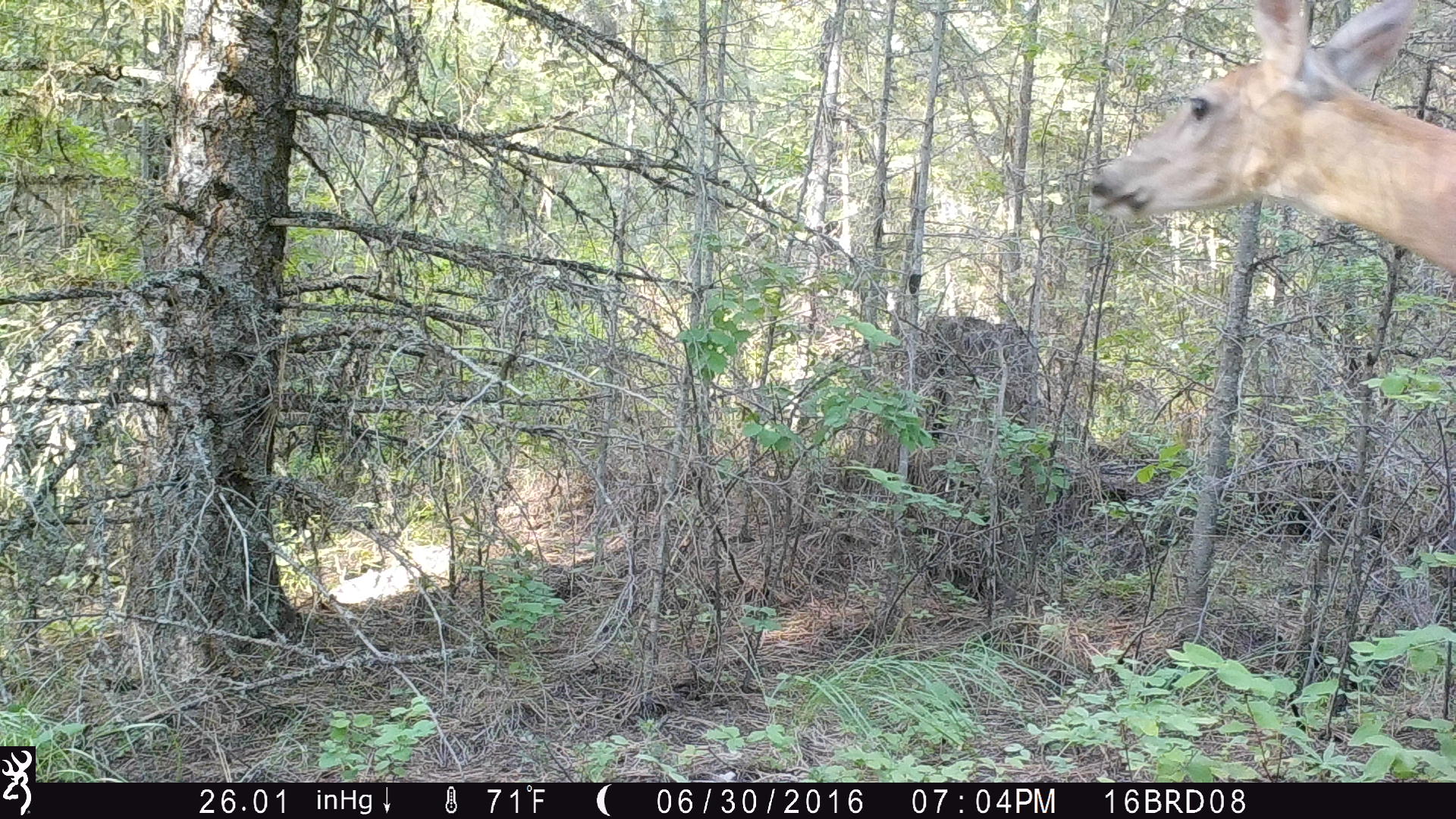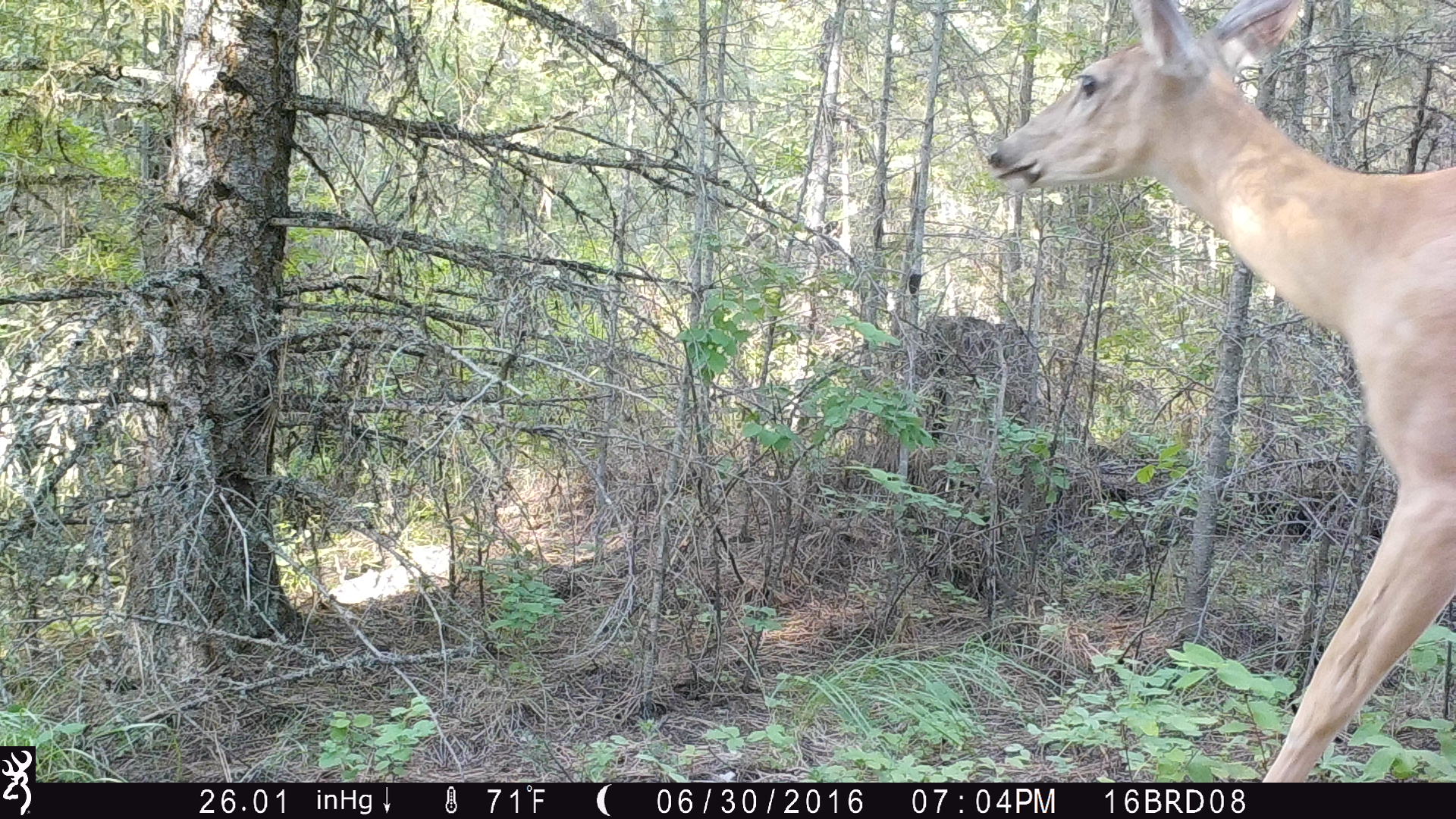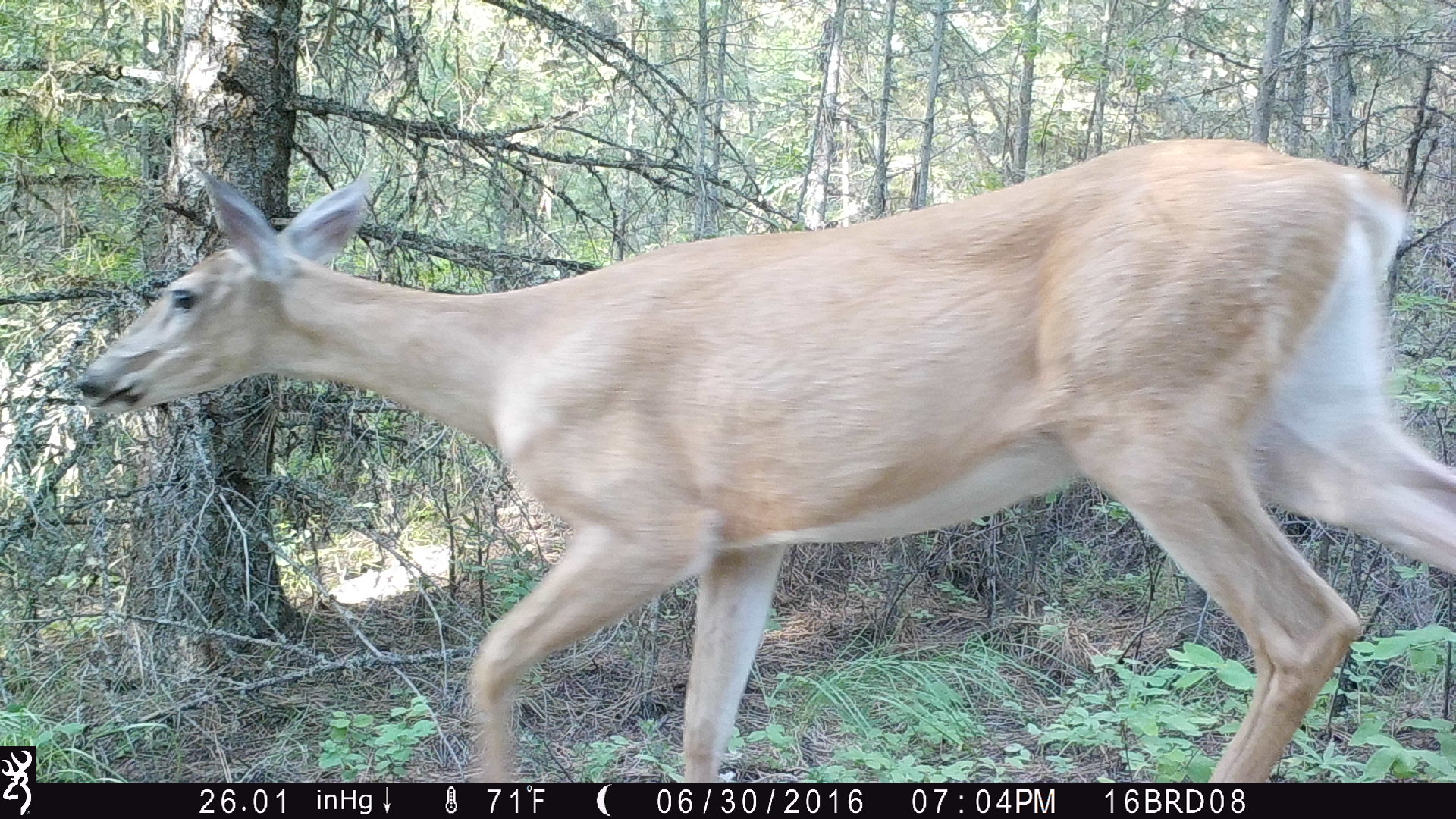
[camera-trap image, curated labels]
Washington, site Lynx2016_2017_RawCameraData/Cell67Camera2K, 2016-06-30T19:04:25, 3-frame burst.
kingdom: Animalia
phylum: Chordata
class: Mammalia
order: Artiodactyla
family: Cervidae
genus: Odocoileus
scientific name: Odocoileus virginianus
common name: white-tailed deer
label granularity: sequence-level